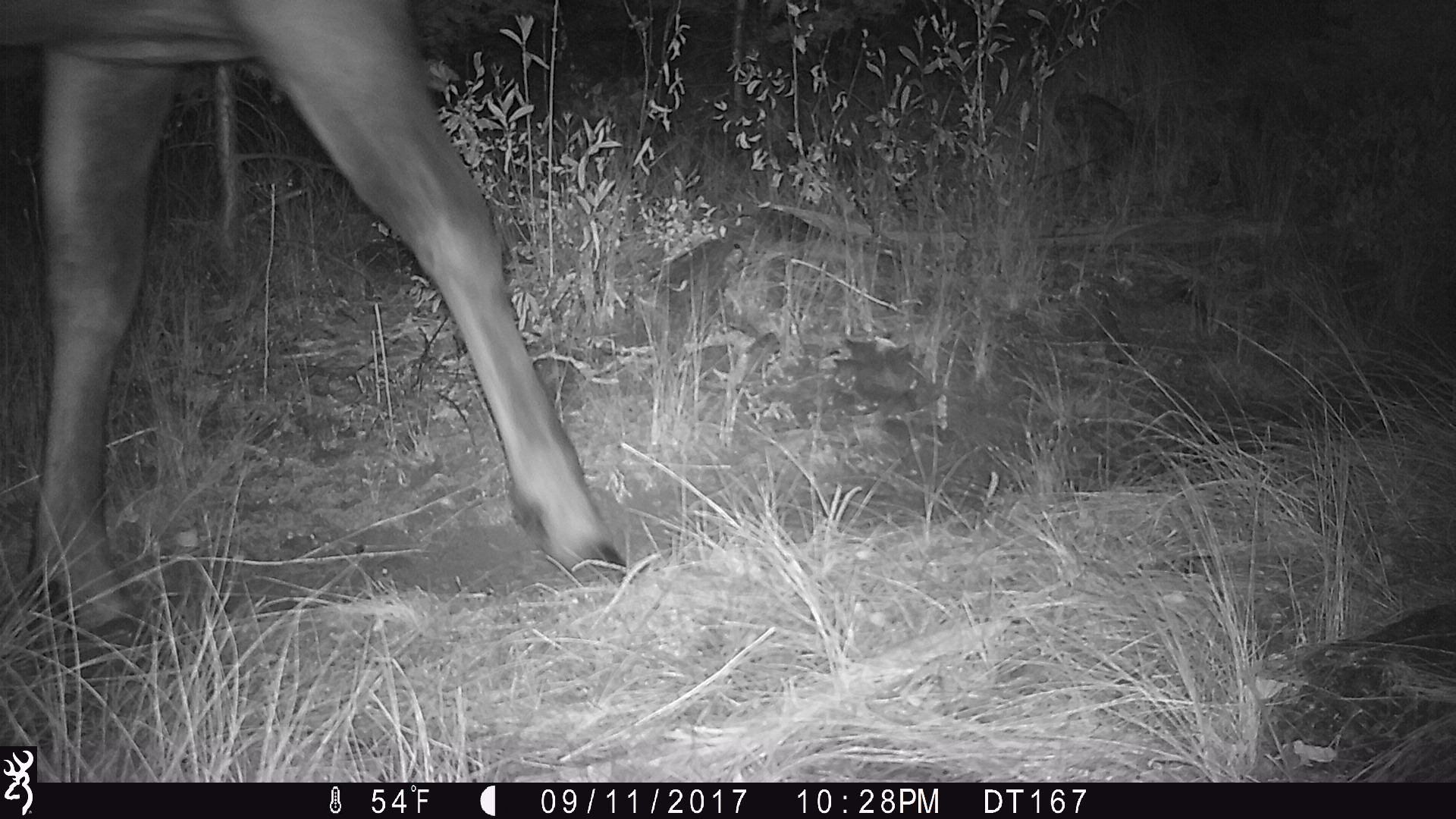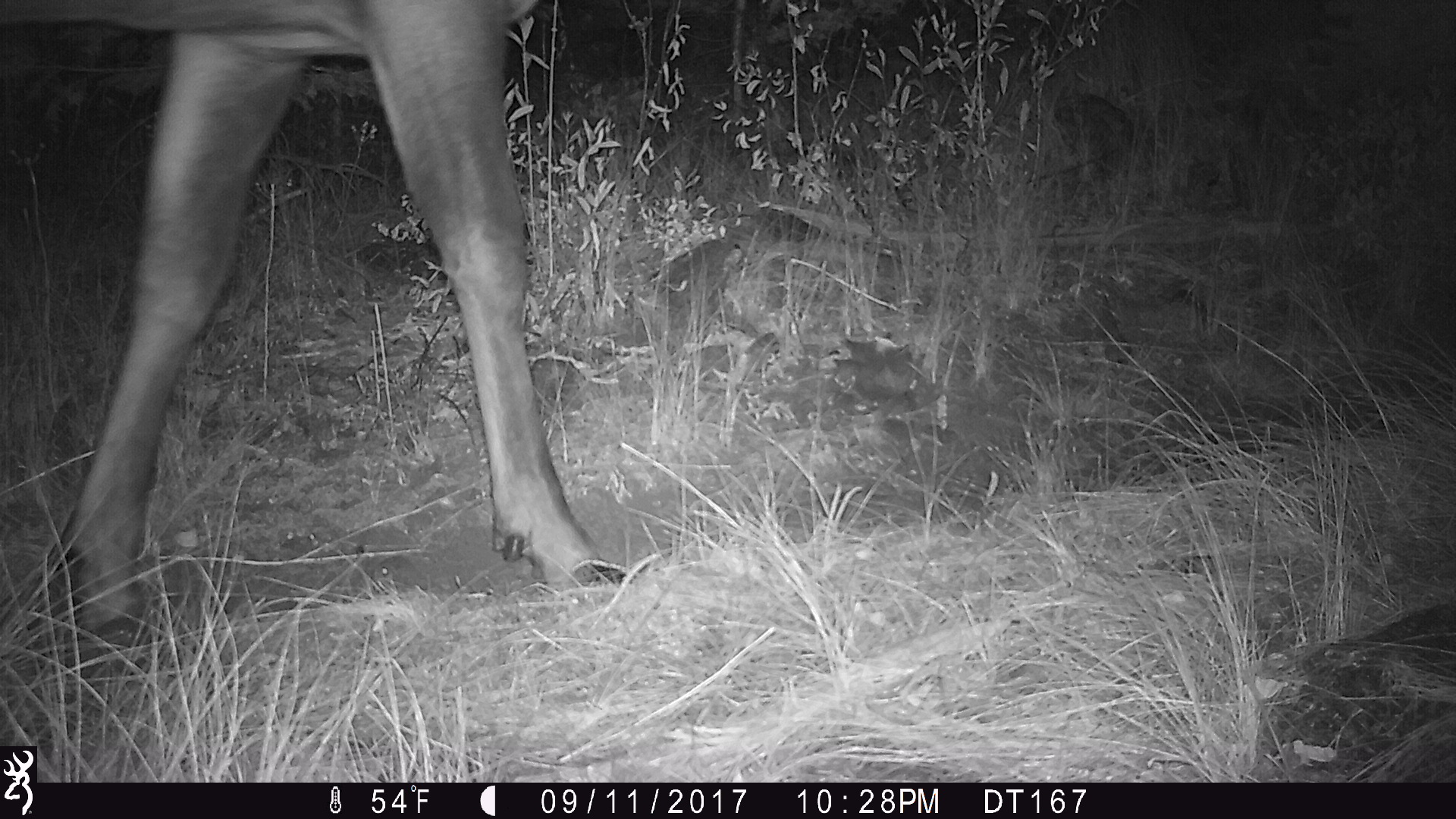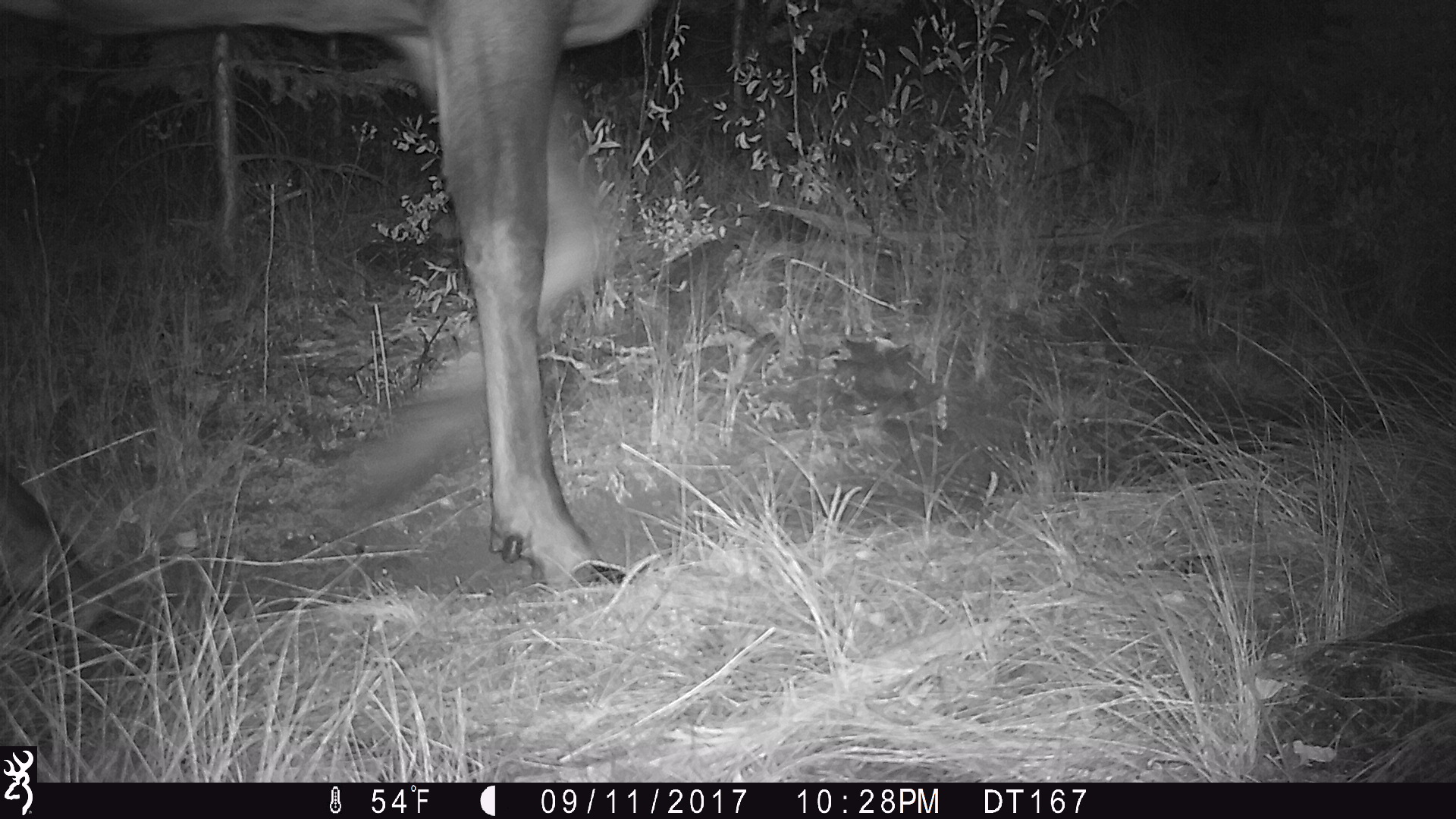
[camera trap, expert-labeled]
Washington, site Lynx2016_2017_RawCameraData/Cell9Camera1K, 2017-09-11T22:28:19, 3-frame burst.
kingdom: Animalia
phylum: Chordata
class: Mammalia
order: Artiodactyla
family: Cervidae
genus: Alces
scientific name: Alces alces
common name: moose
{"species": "Alces alces (moose)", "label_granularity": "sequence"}